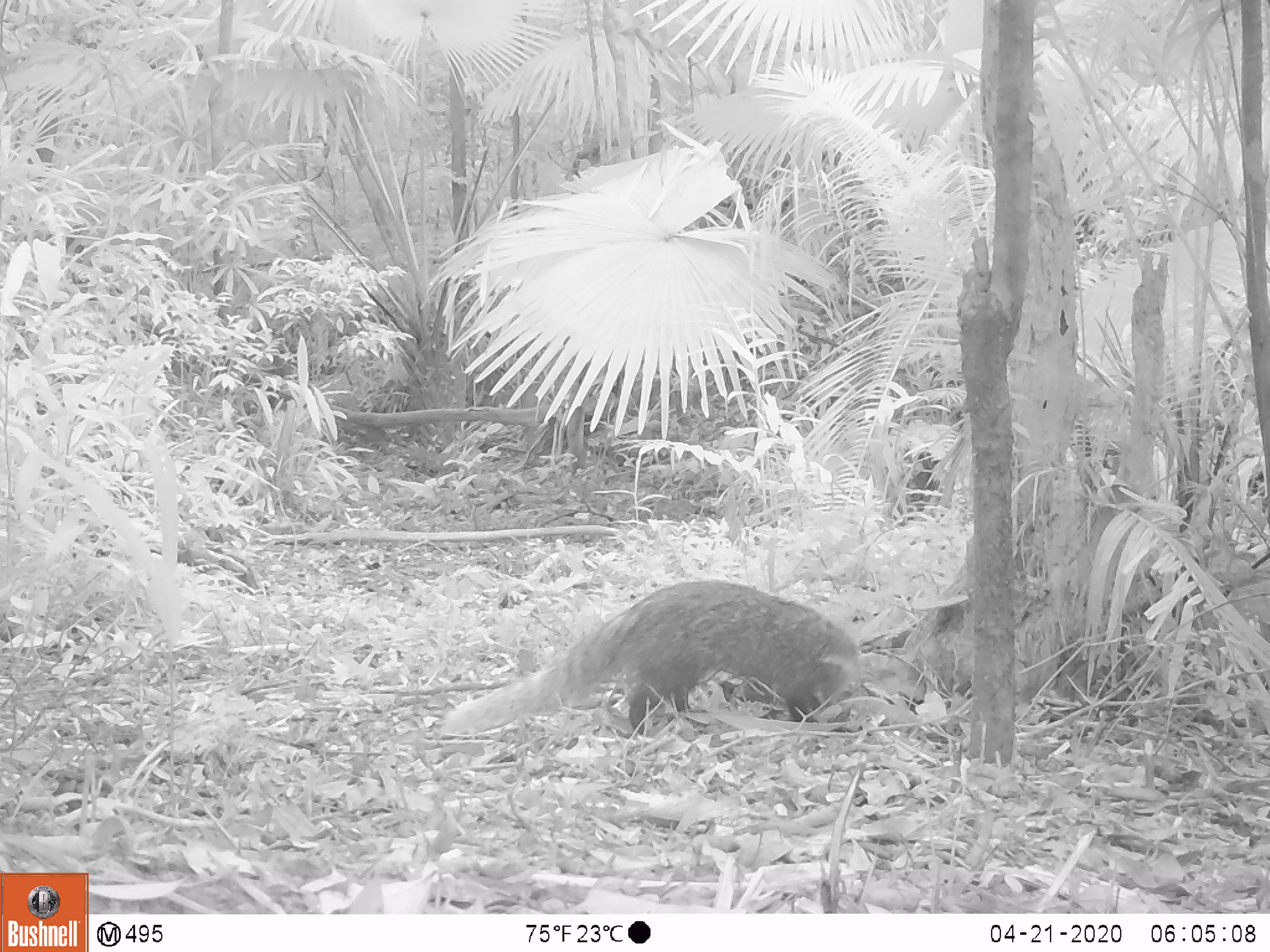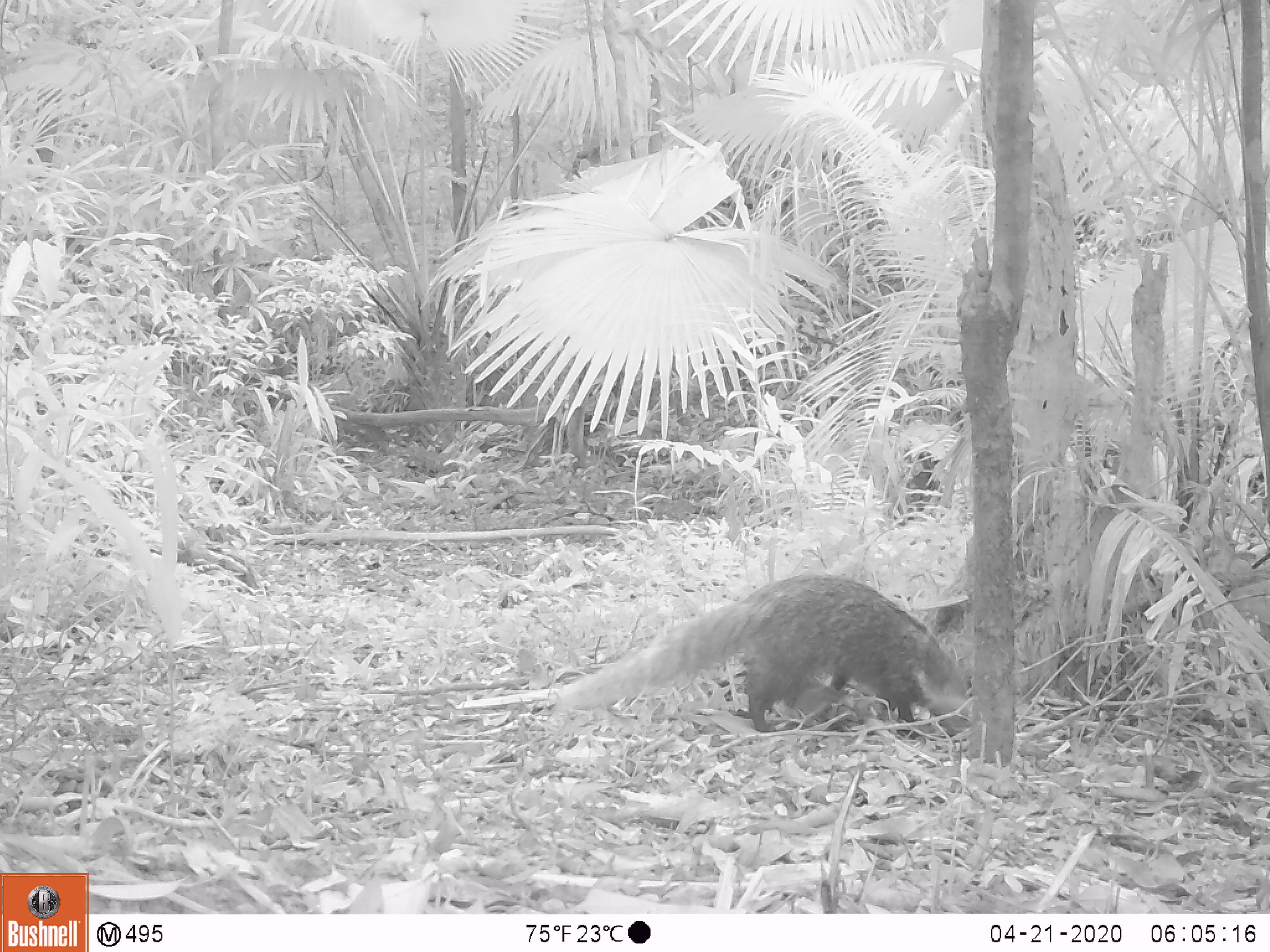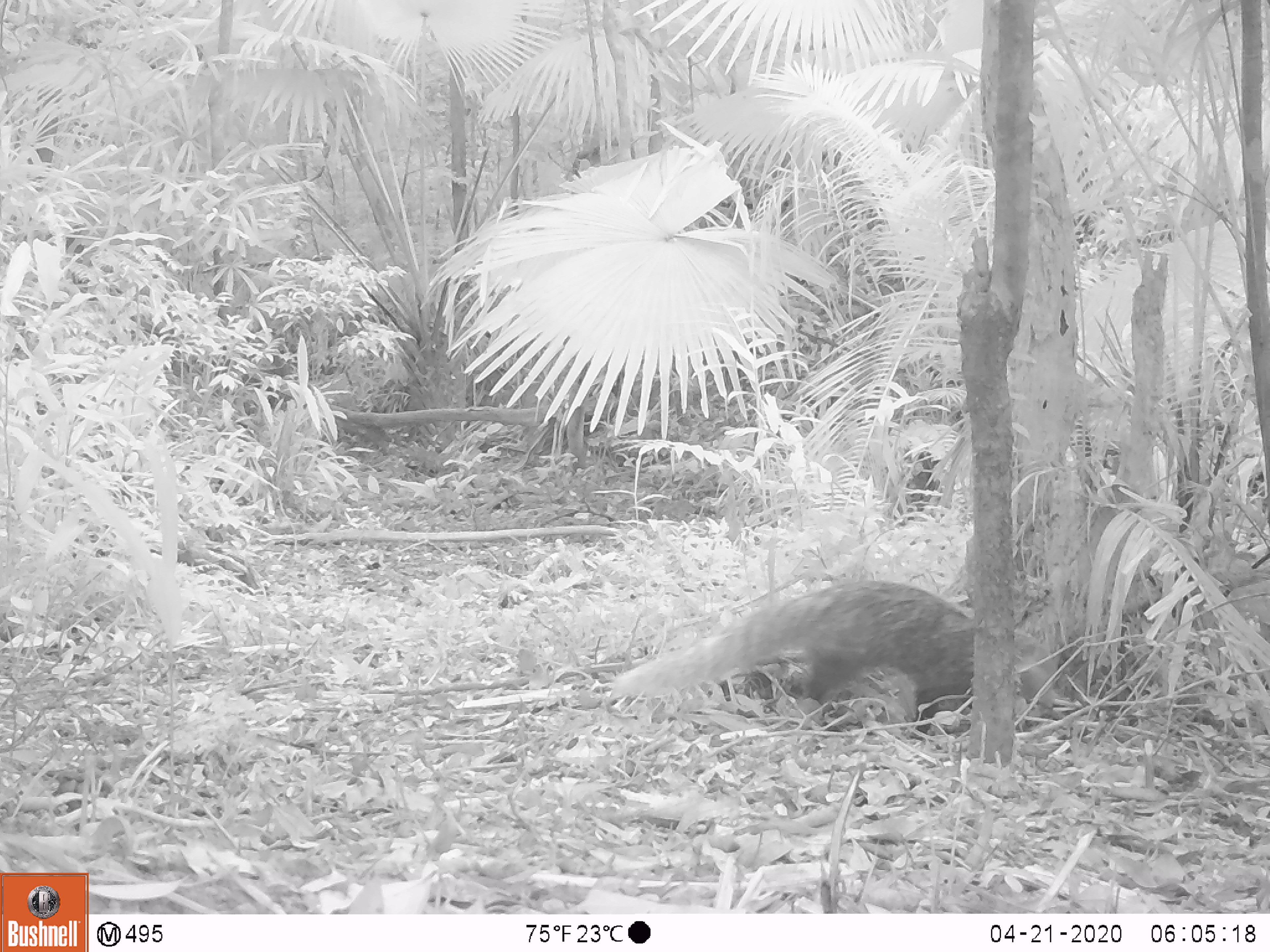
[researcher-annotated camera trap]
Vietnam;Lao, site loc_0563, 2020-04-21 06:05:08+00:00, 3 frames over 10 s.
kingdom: Animalia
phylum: Chordata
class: Mammalia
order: Carnivora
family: Herpestidae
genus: Urva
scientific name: Urva urva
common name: crab-eating mongoose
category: crab eating mongoose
Crab eating mongoose (crab-eating mongoose) (Urva urva). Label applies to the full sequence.